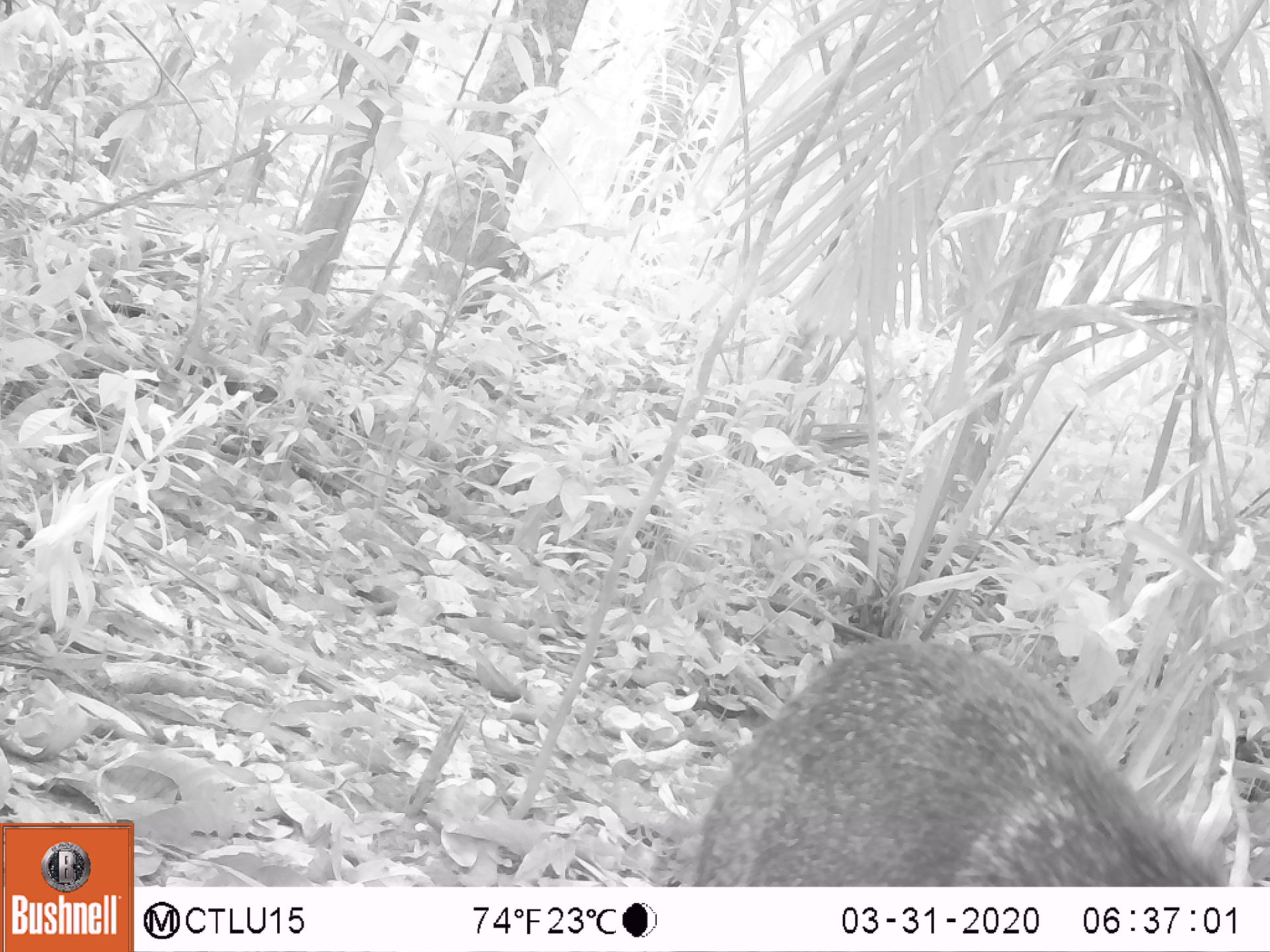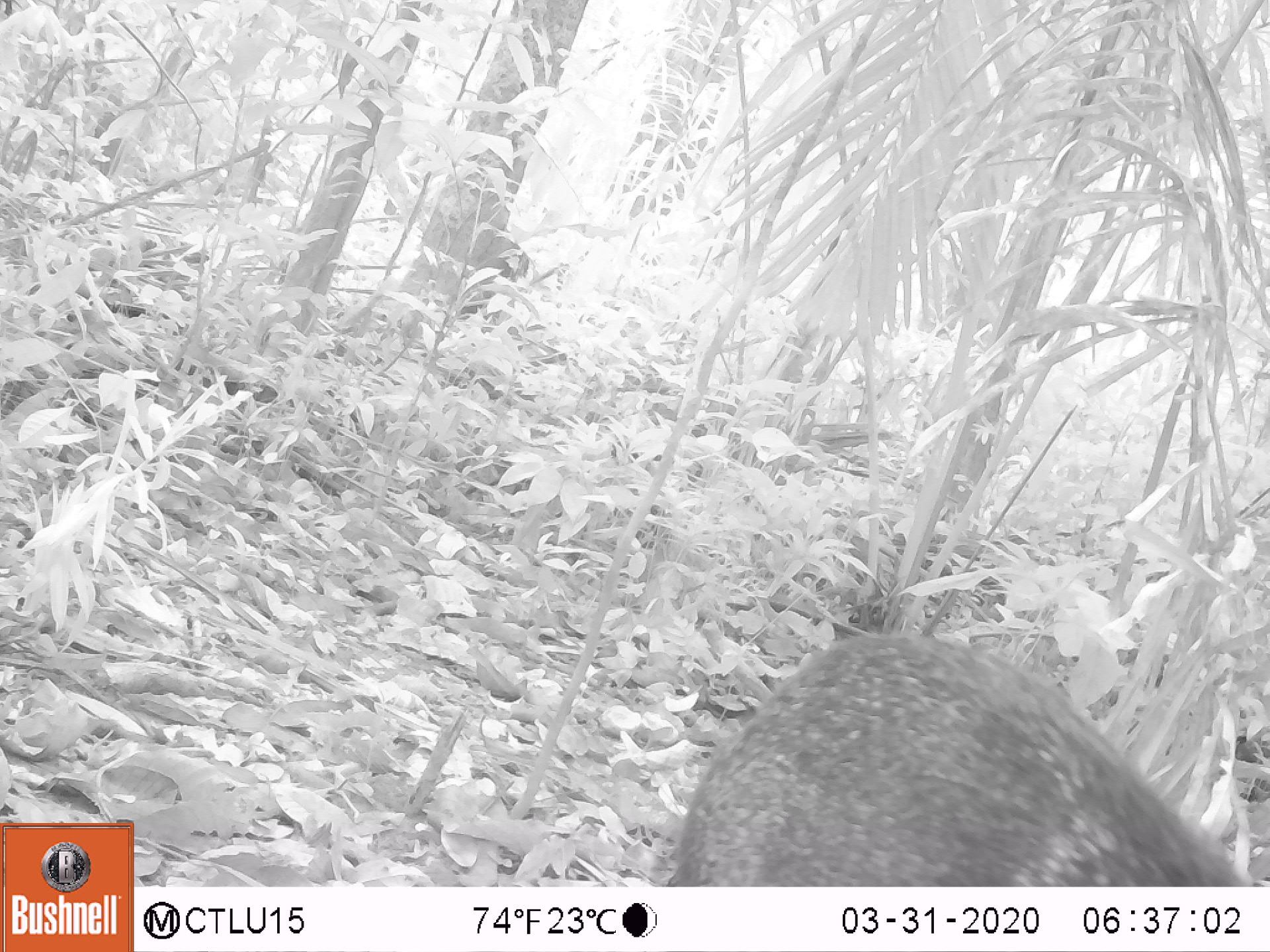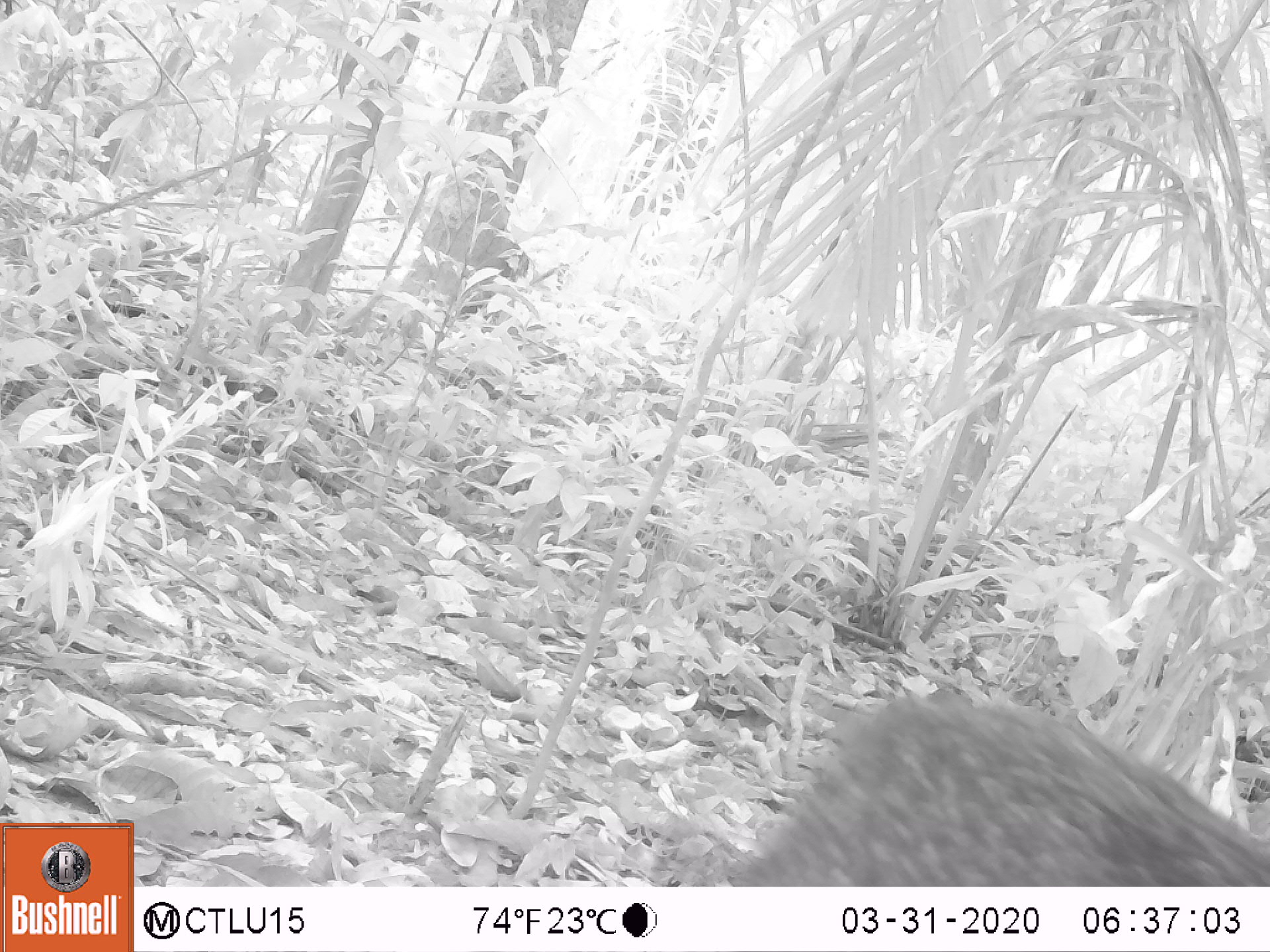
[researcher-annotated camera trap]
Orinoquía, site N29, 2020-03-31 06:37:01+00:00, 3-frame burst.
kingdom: Animalia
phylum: Chordata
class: Mammalia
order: Artiodactyla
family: Tayassuidae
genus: Pecari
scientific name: Pecari tajacu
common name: collared peccary